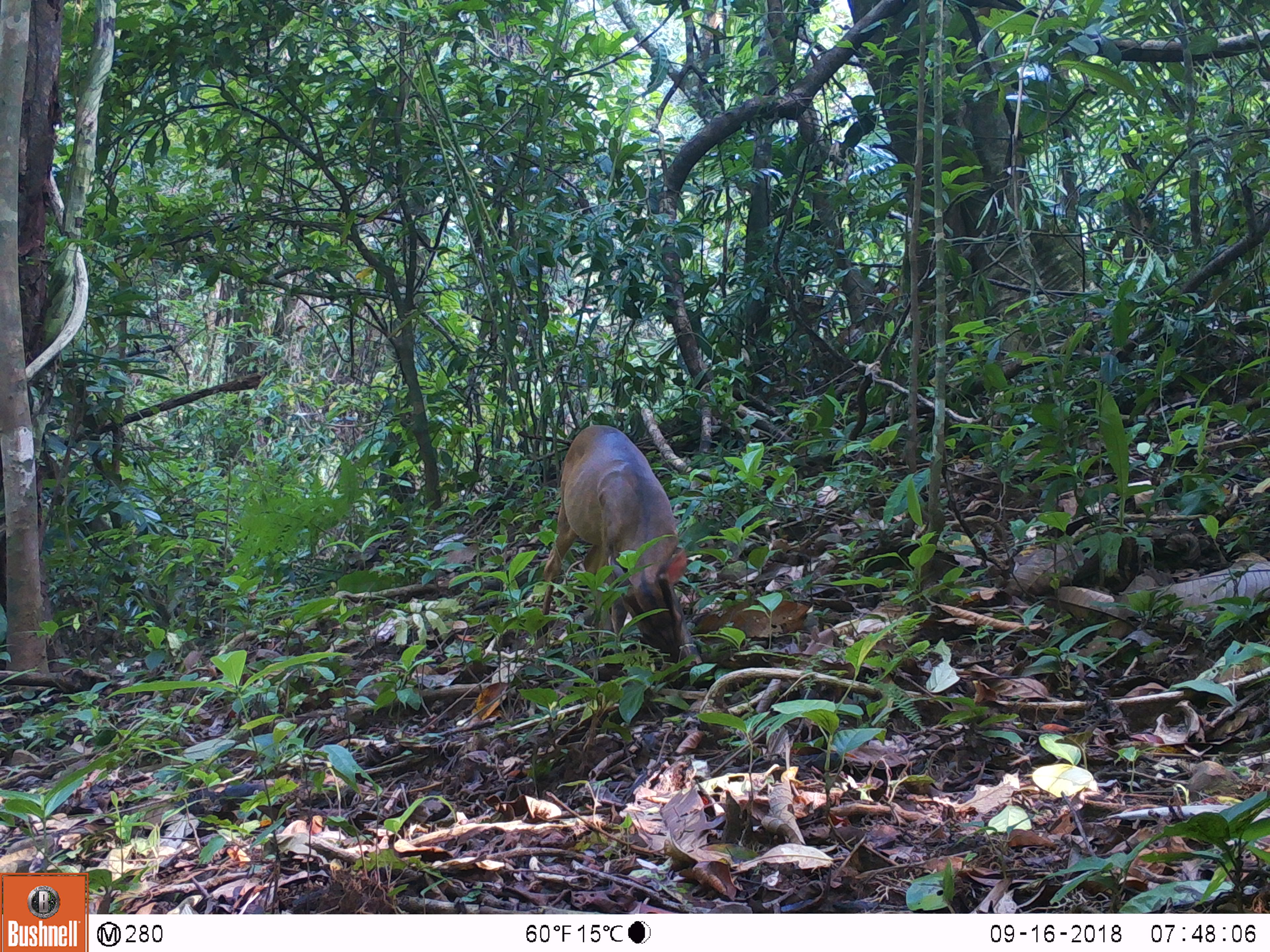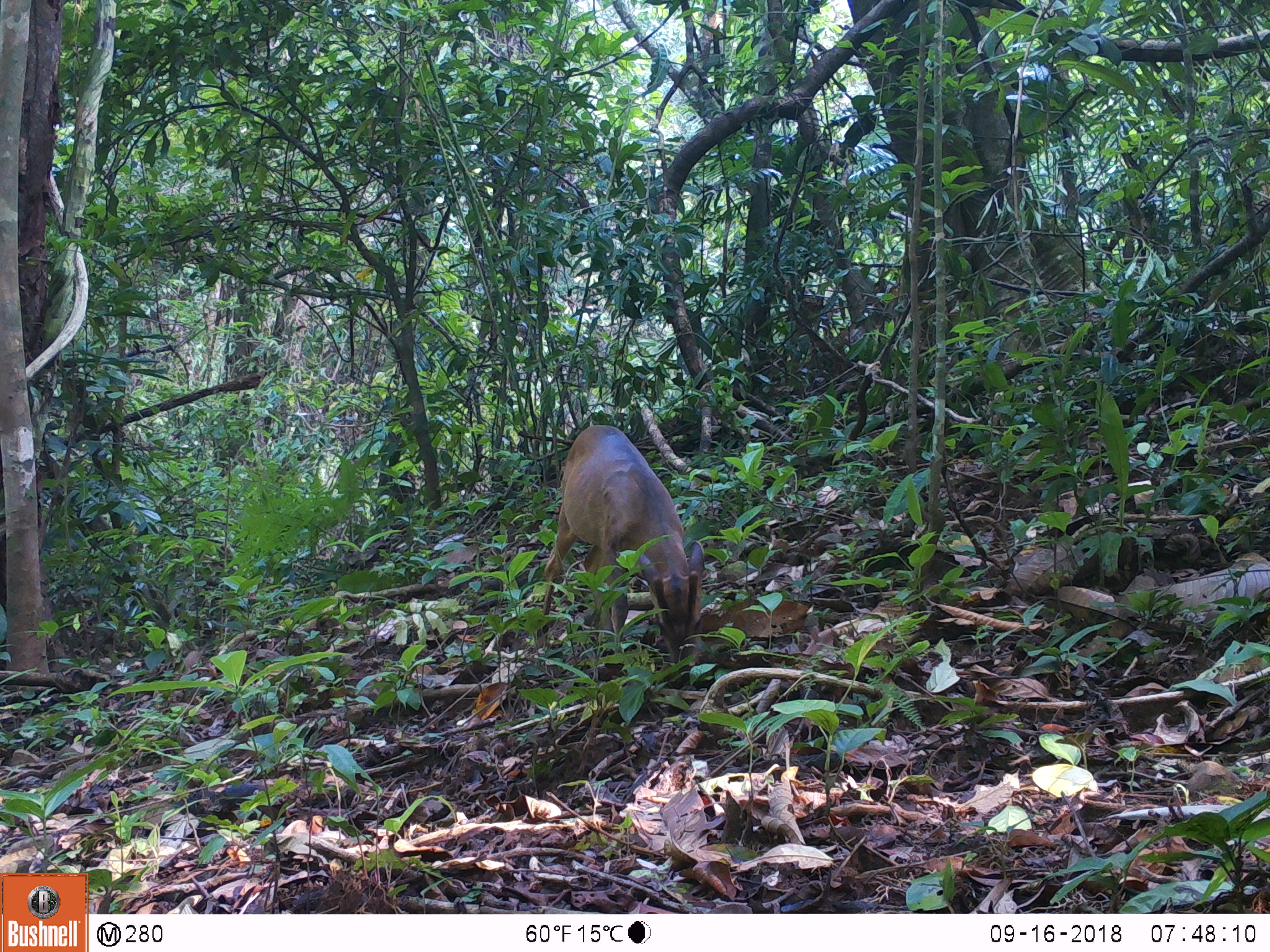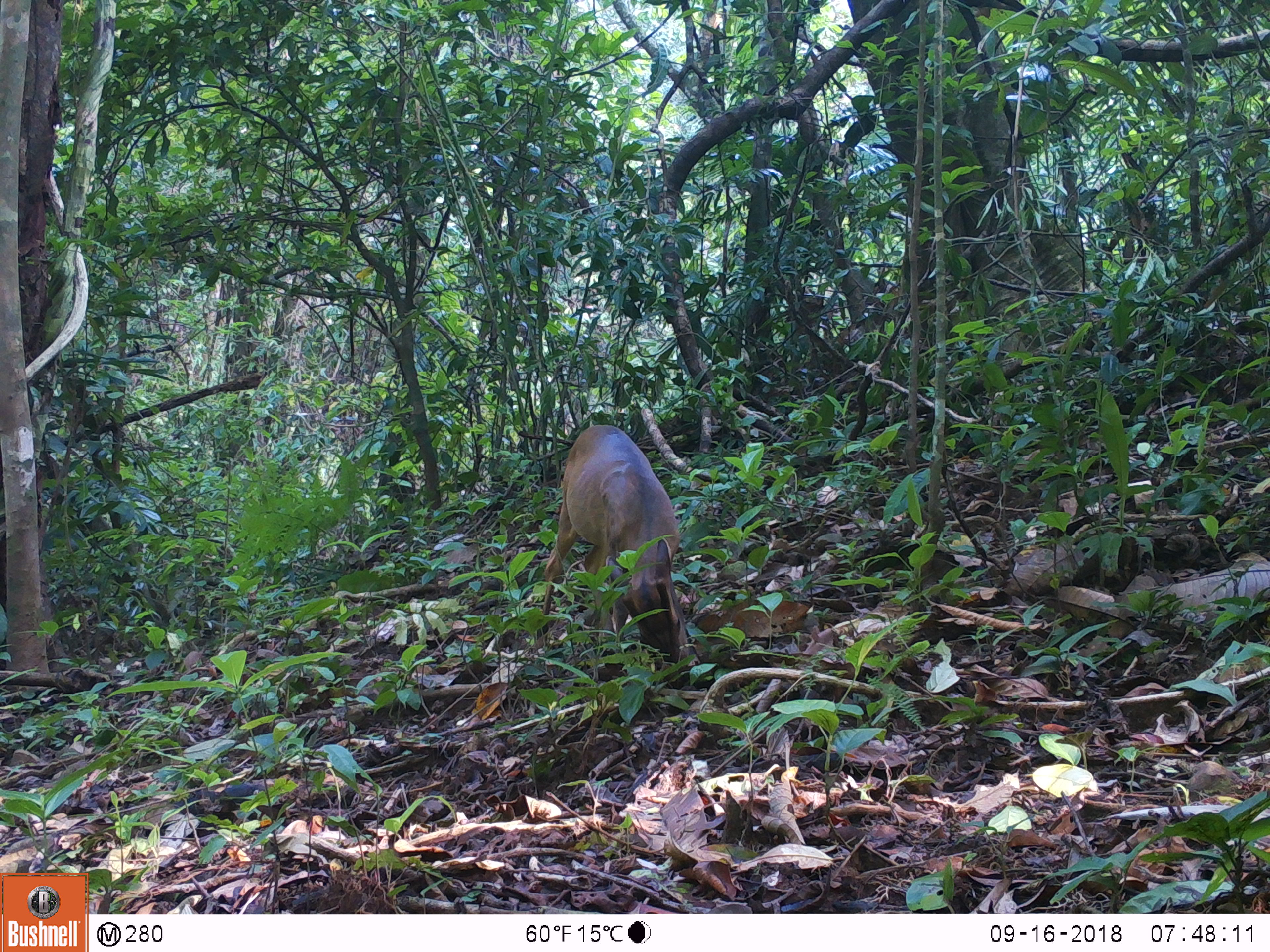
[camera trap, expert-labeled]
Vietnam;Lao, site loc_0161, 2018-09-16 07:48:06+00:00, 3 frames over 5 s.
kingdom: Animalia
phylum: Chordata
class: Mammalia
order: Artiodactyla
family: Cervidae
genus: Muntiacus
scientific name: Muntiacus vuquangensis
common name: large-antlered muntjac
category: large antlered muntjac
Large antlered muntjac (large-antlered muntjac) (Muntiacus vuquangensis). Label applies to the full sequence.